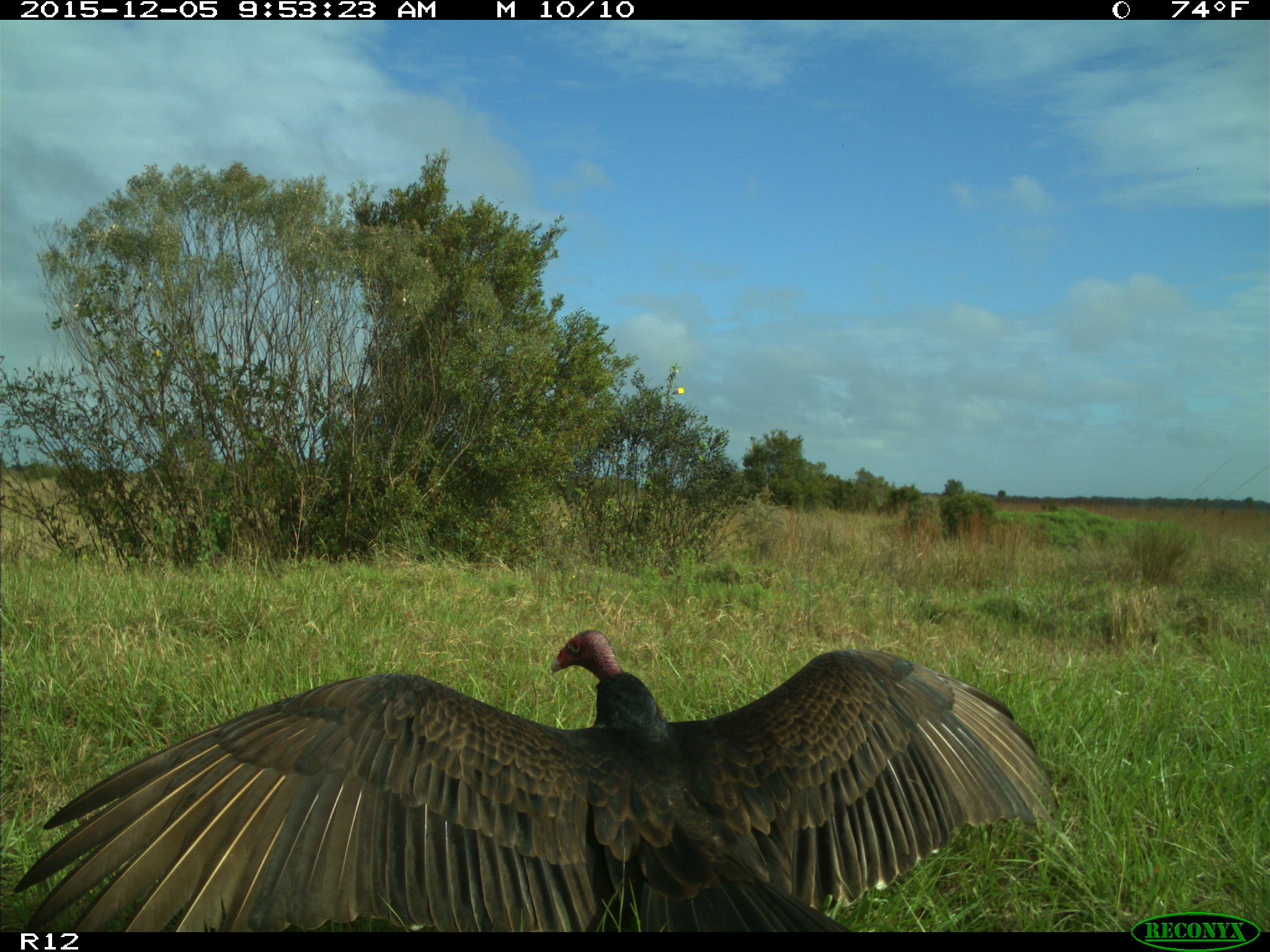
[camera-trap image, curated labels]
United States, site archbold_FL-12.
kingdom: Animalia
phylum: Chordata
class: Aves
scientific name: Aves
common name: birds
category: unidentified bird